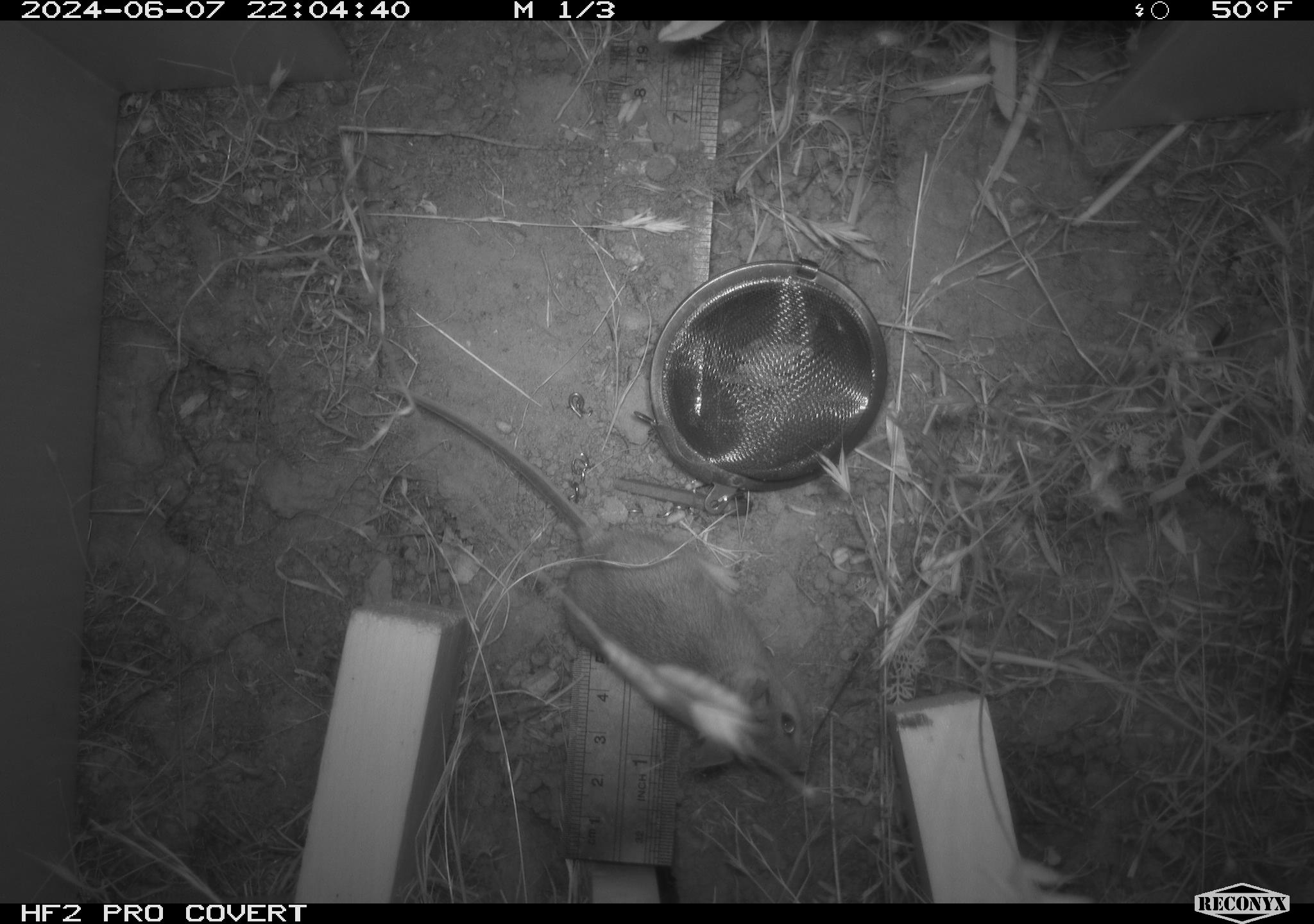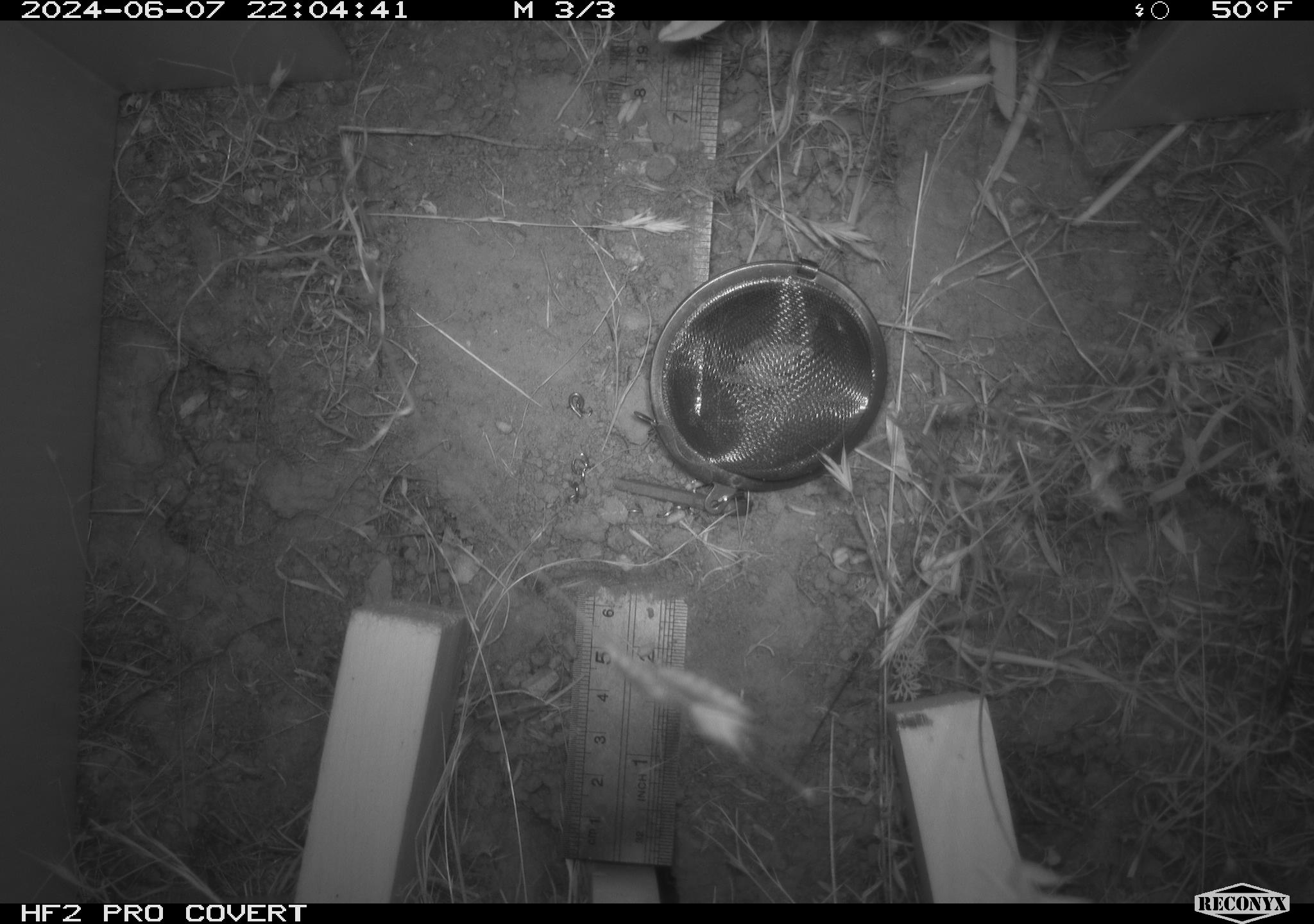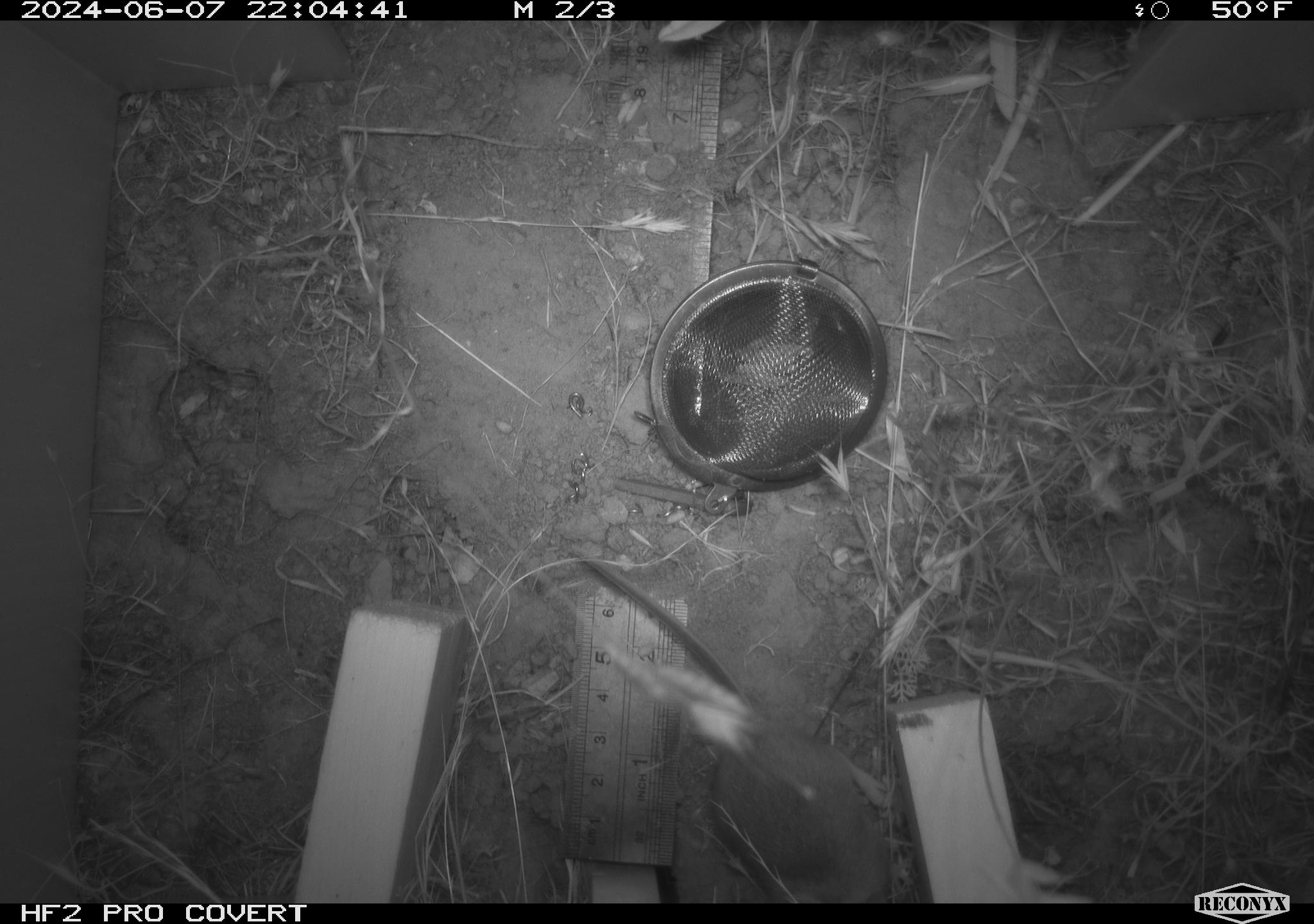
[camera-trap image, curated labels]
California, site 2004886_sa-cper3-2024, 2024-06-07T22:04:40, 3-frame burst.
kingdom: Animalia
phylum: Chordata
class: Mammalia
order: Rodentia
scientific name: Rodentia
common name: rodent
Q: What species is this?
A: Rodent (Rodentia).